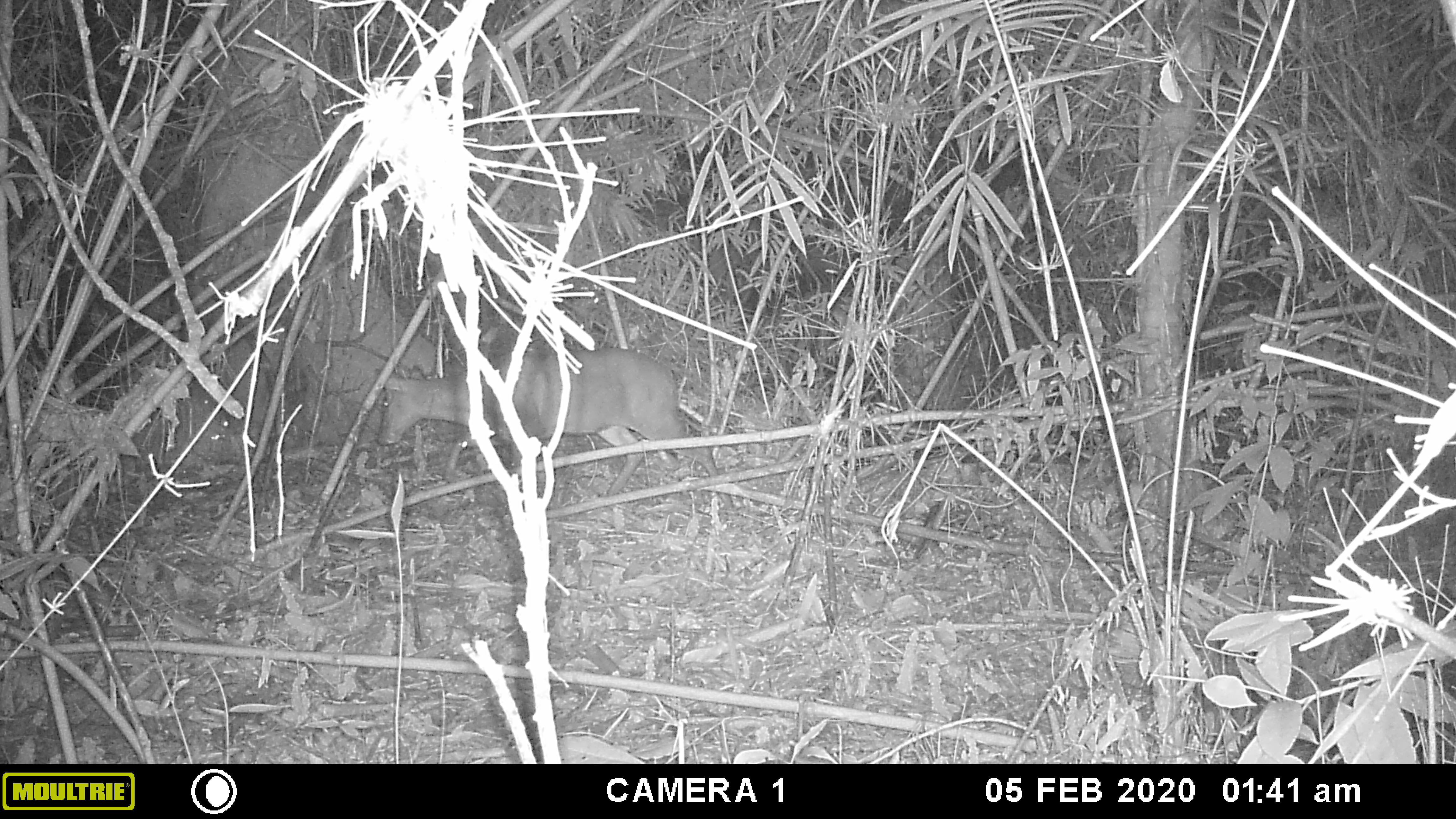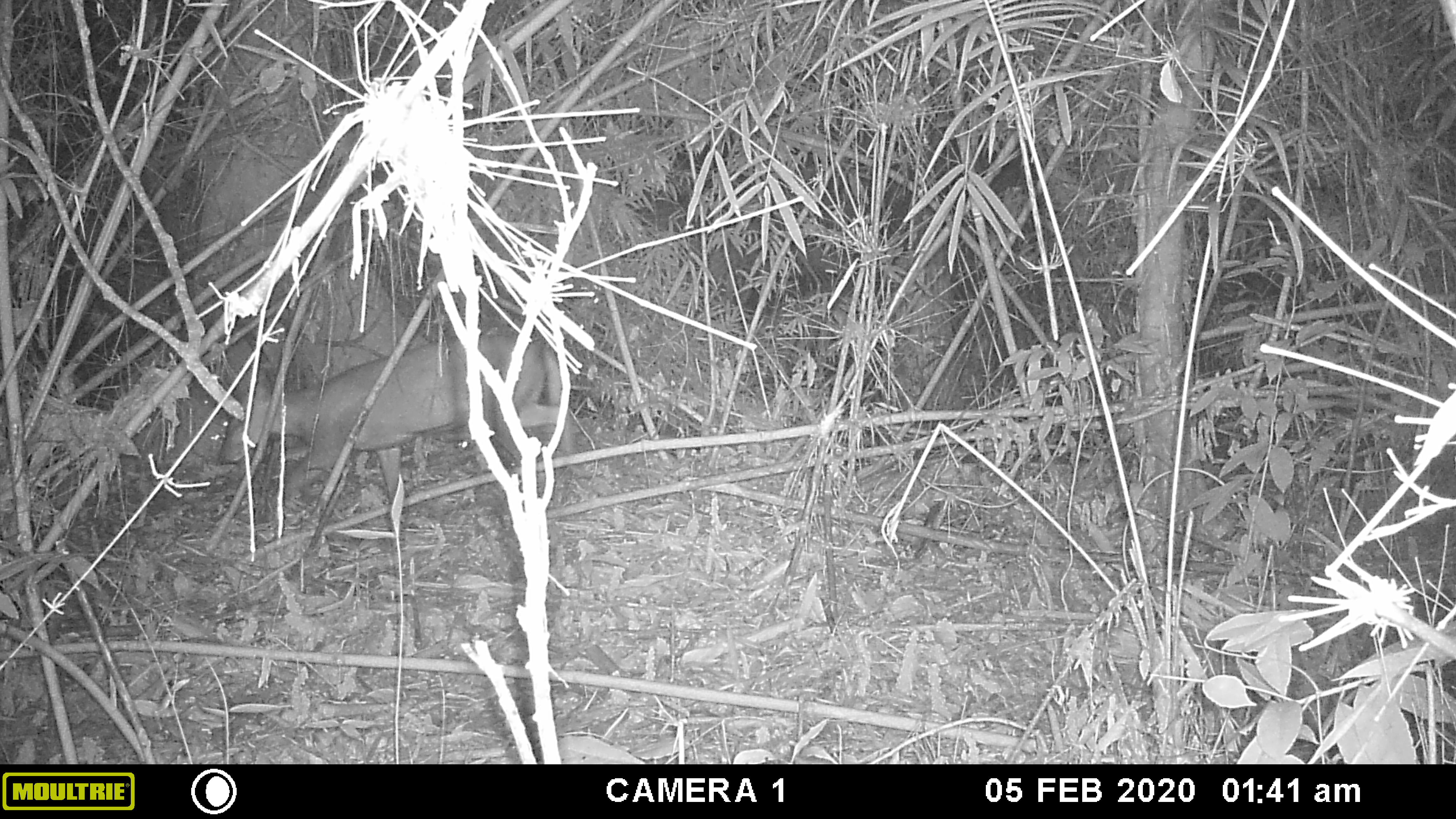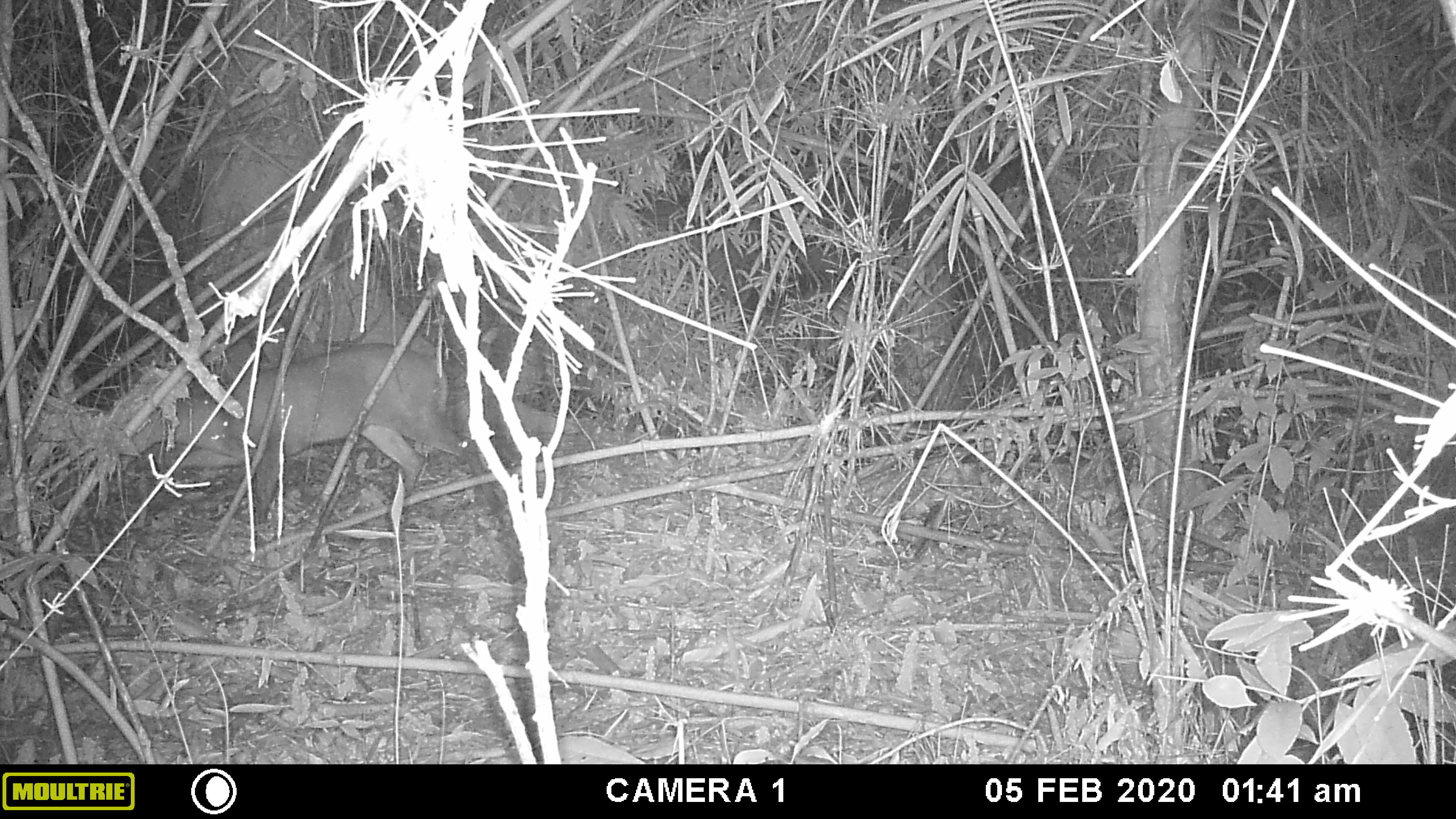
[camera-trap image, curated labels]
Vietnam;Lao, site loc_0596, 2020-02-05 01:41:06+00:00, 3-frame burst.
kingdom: Animalia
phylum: Chordata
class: Mammalia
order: Artiodactyla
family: Cervidae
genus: Muntiacus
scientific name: Muntiacus rooseveltorum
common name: roosevelt's muntjac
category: roosevelts muntjac group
Roosevelts muntjac group (roosevelt's muntjac) (Muntiacus rooseveltorum). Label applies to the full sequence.